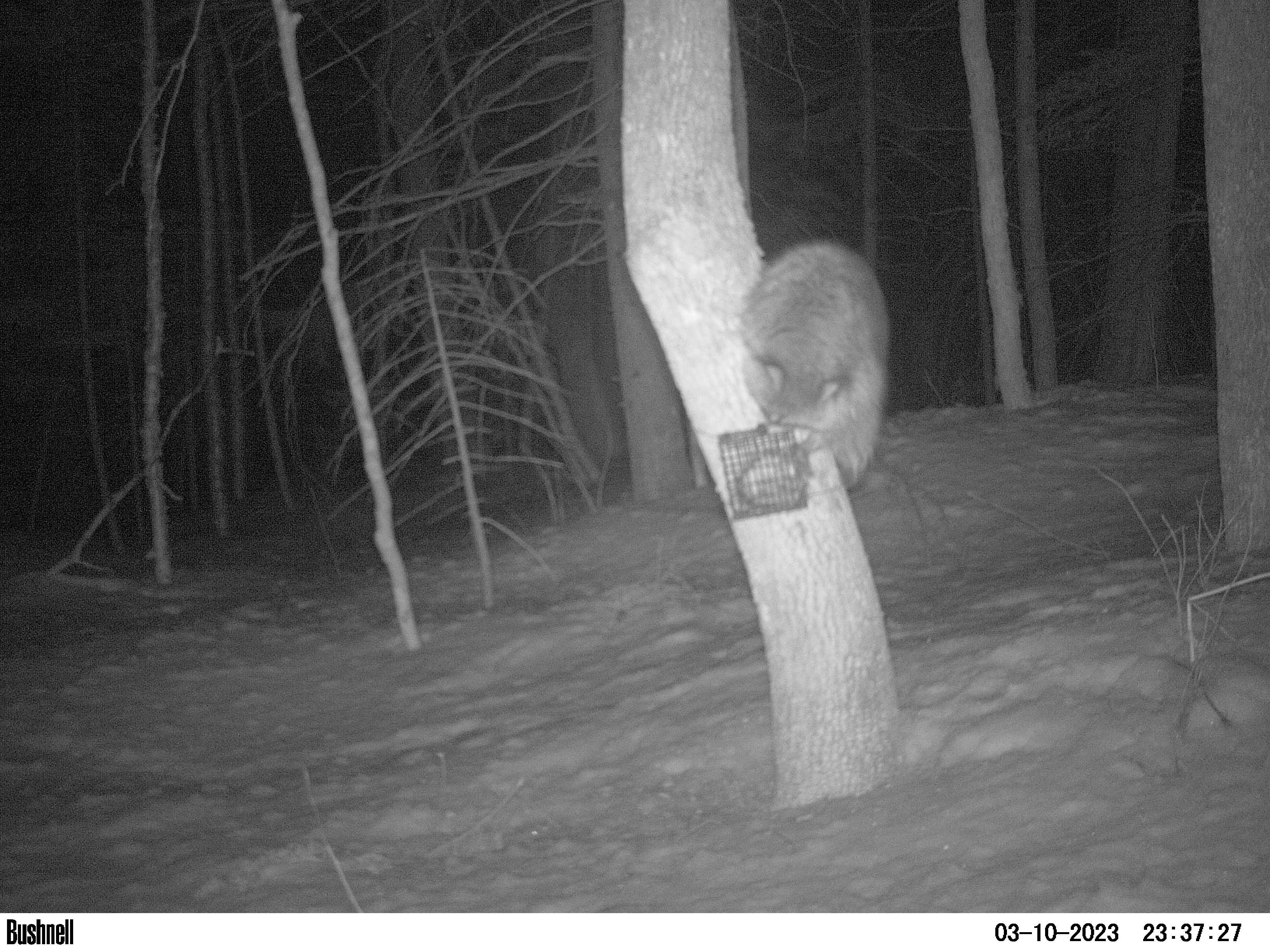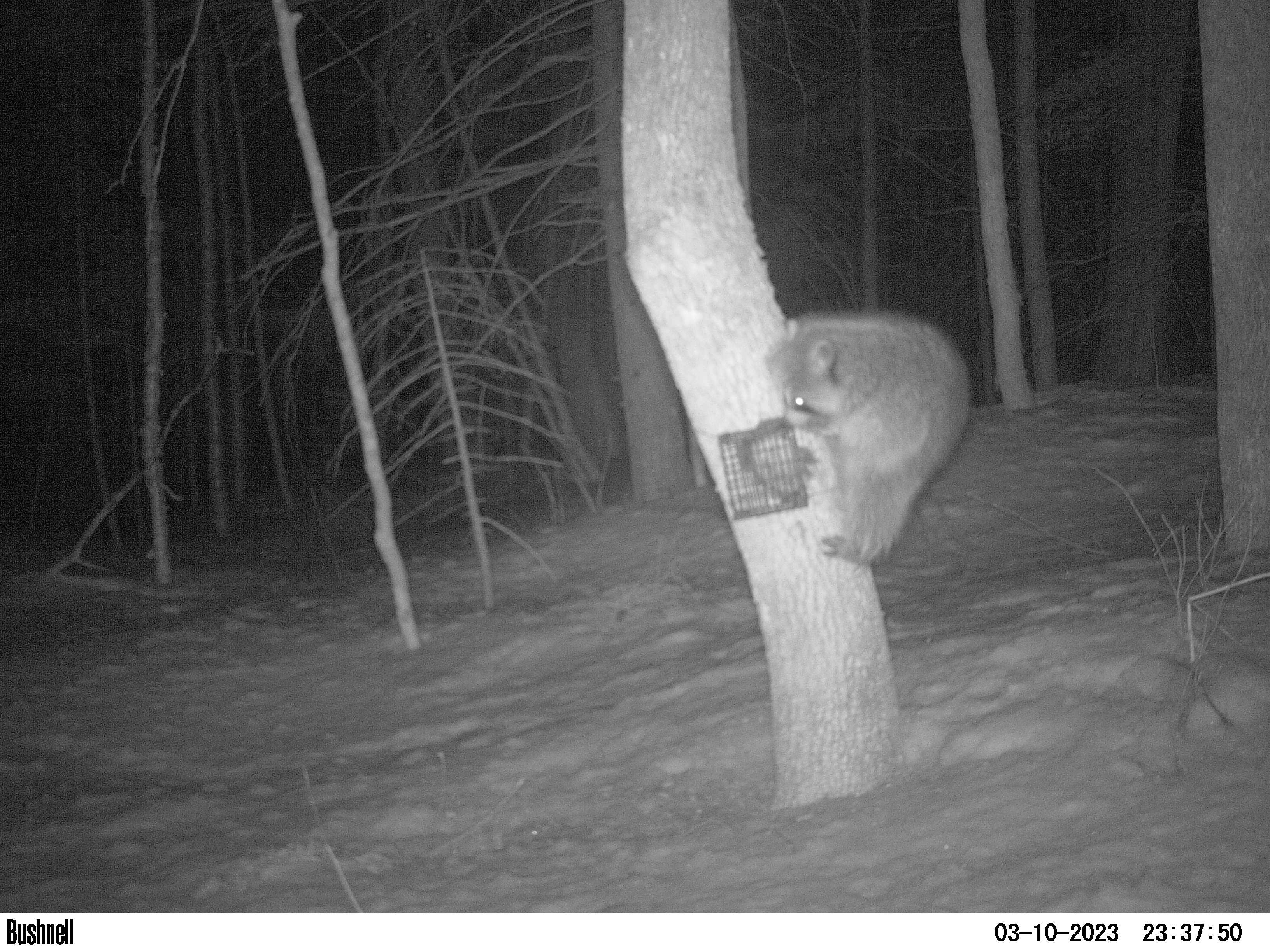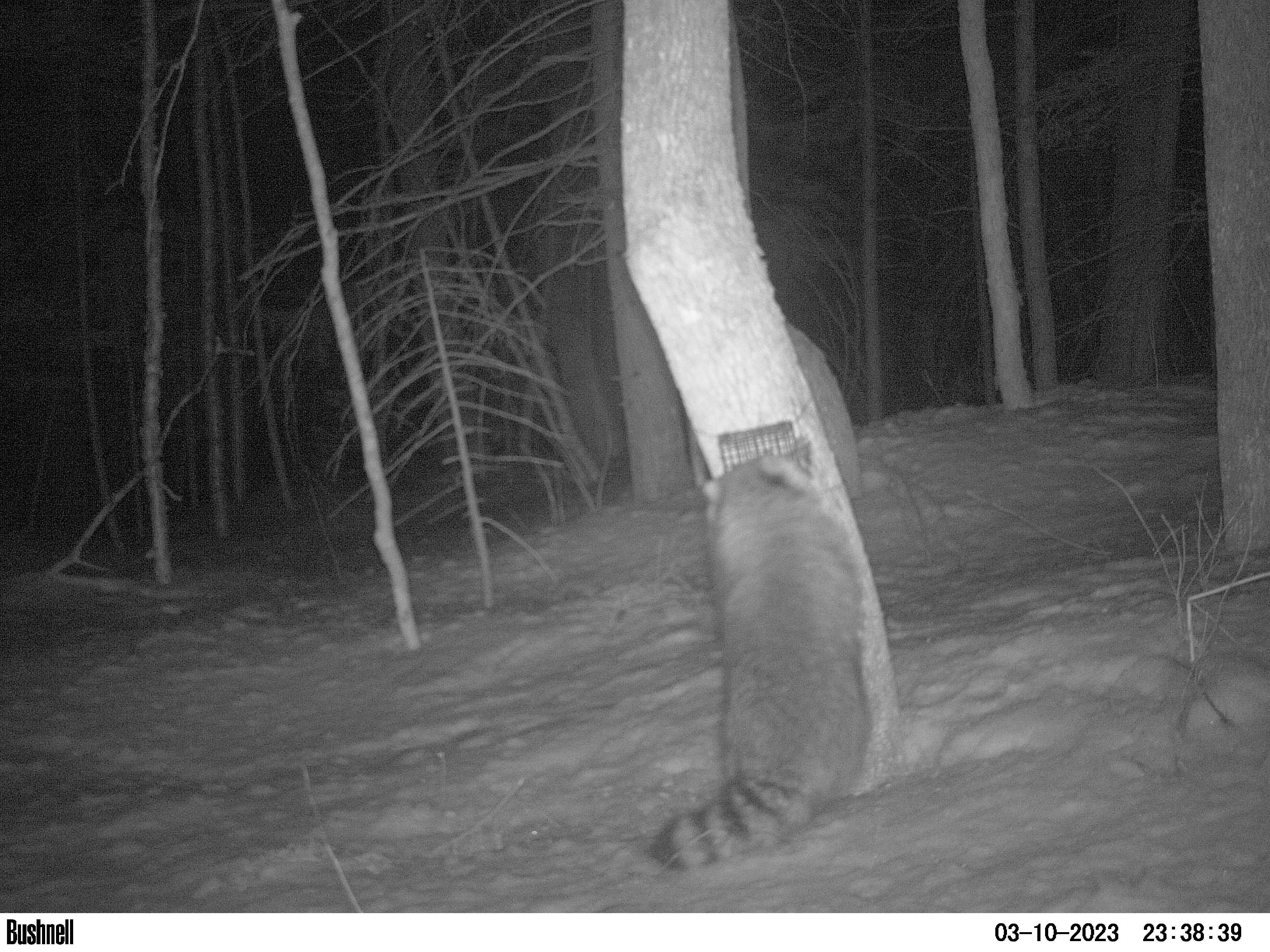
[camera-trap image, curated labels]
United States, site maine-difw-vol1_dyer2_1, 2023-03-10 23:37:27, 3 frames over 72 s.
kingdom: Animalia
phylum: Chordata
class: Mammalia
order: Carnivora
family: Procyonidae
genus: Procyon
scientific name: Procyon lotor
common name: raccoon